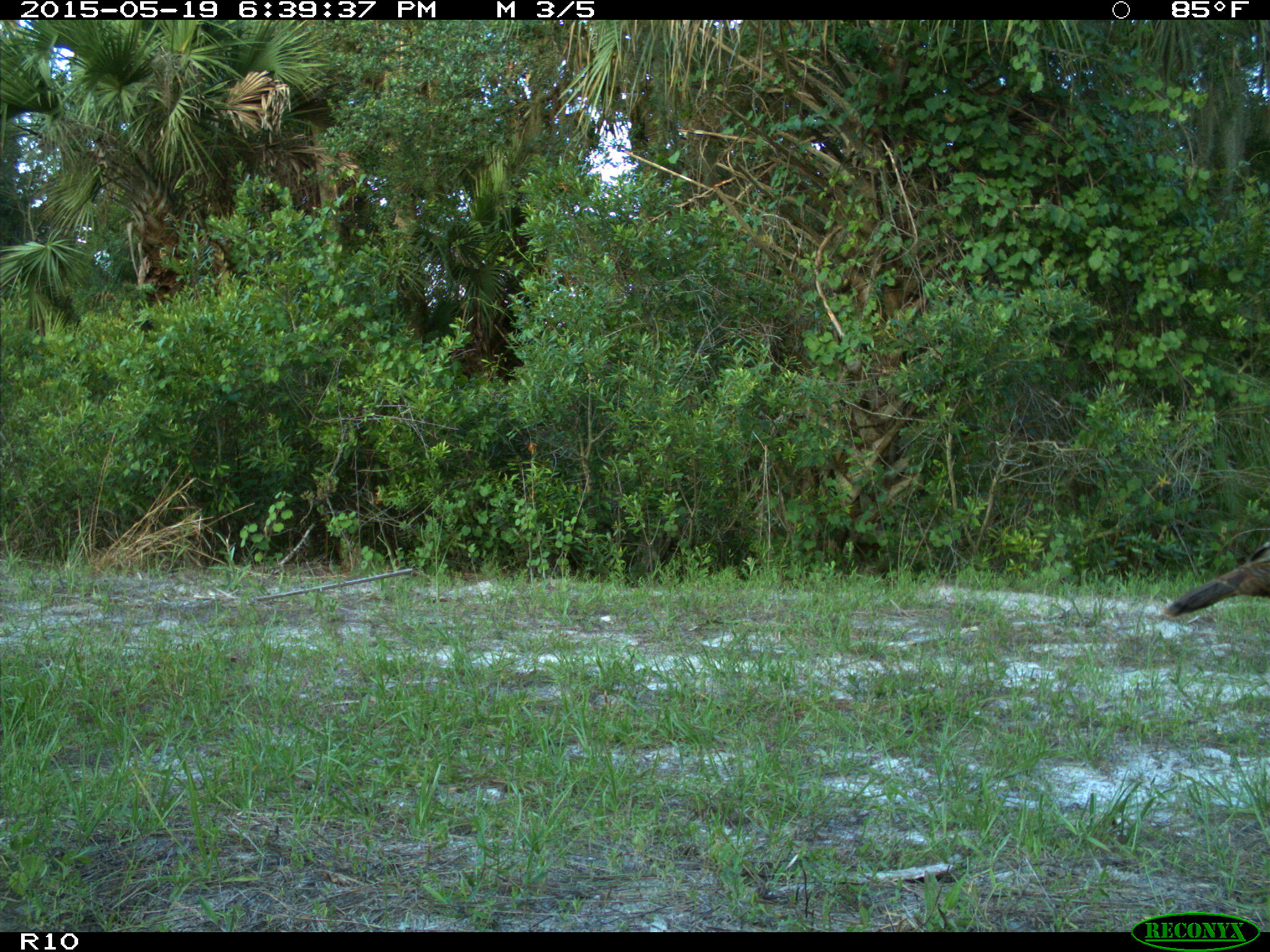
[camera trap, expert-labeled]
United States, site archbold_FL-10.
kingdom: Animalia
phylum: Chordata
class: Aves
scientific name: Aves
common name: birds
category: unidentified bird